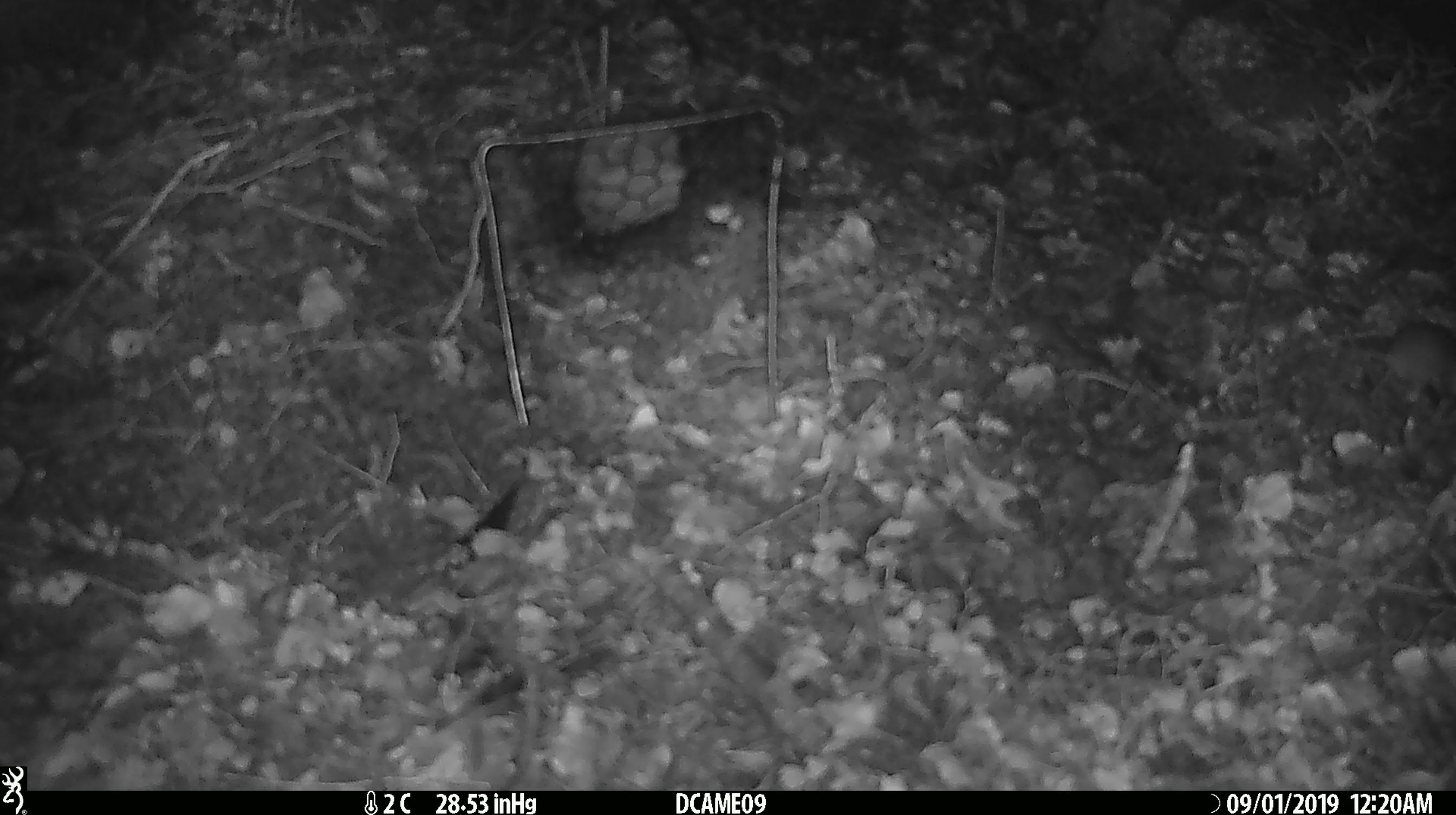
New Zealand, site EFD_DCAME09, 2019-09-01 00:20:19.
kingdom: Animalia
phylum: Chordata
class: Mammalia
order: Rodentia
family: Muridae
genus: Mus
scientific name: Mus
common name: mouse